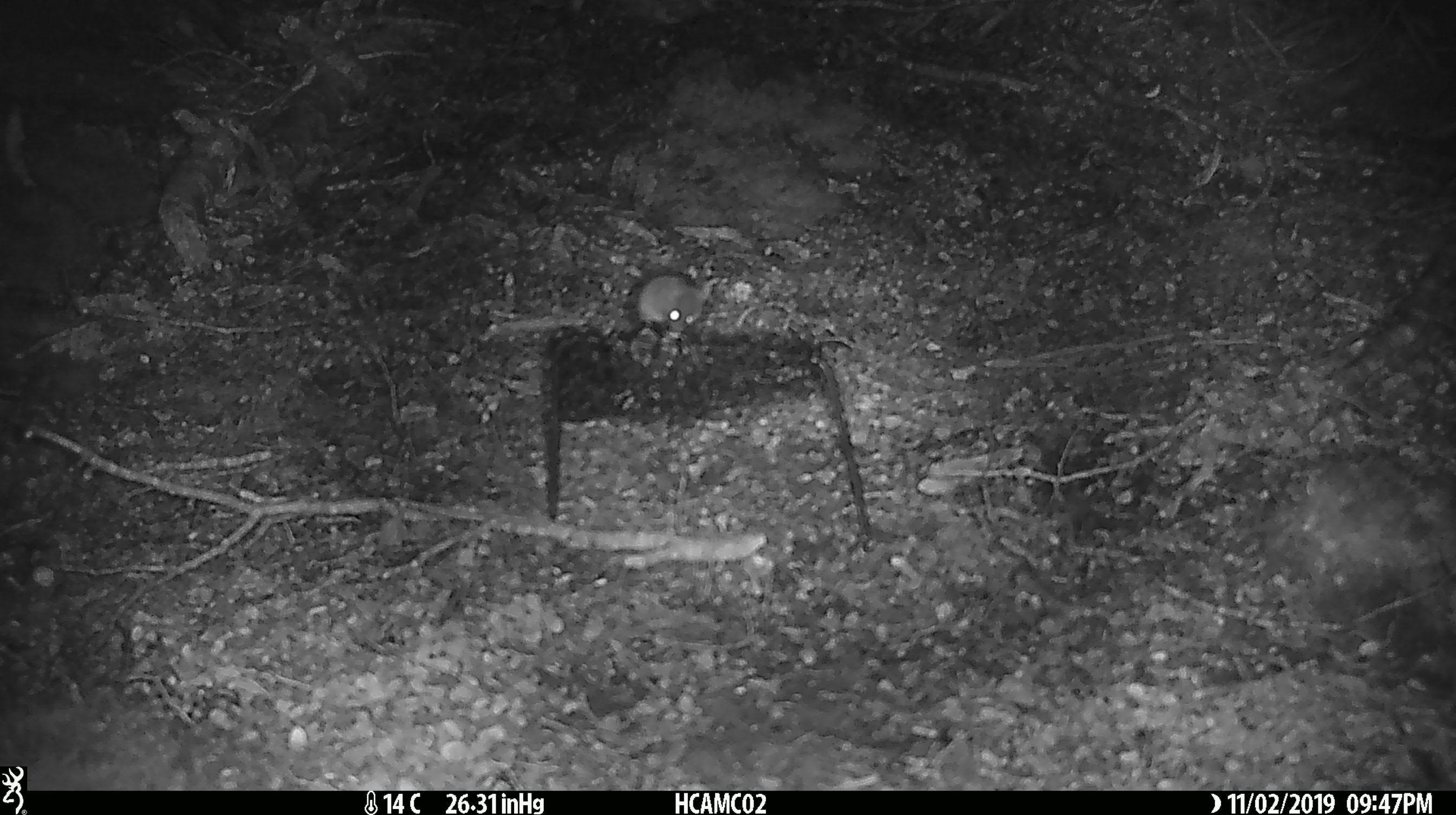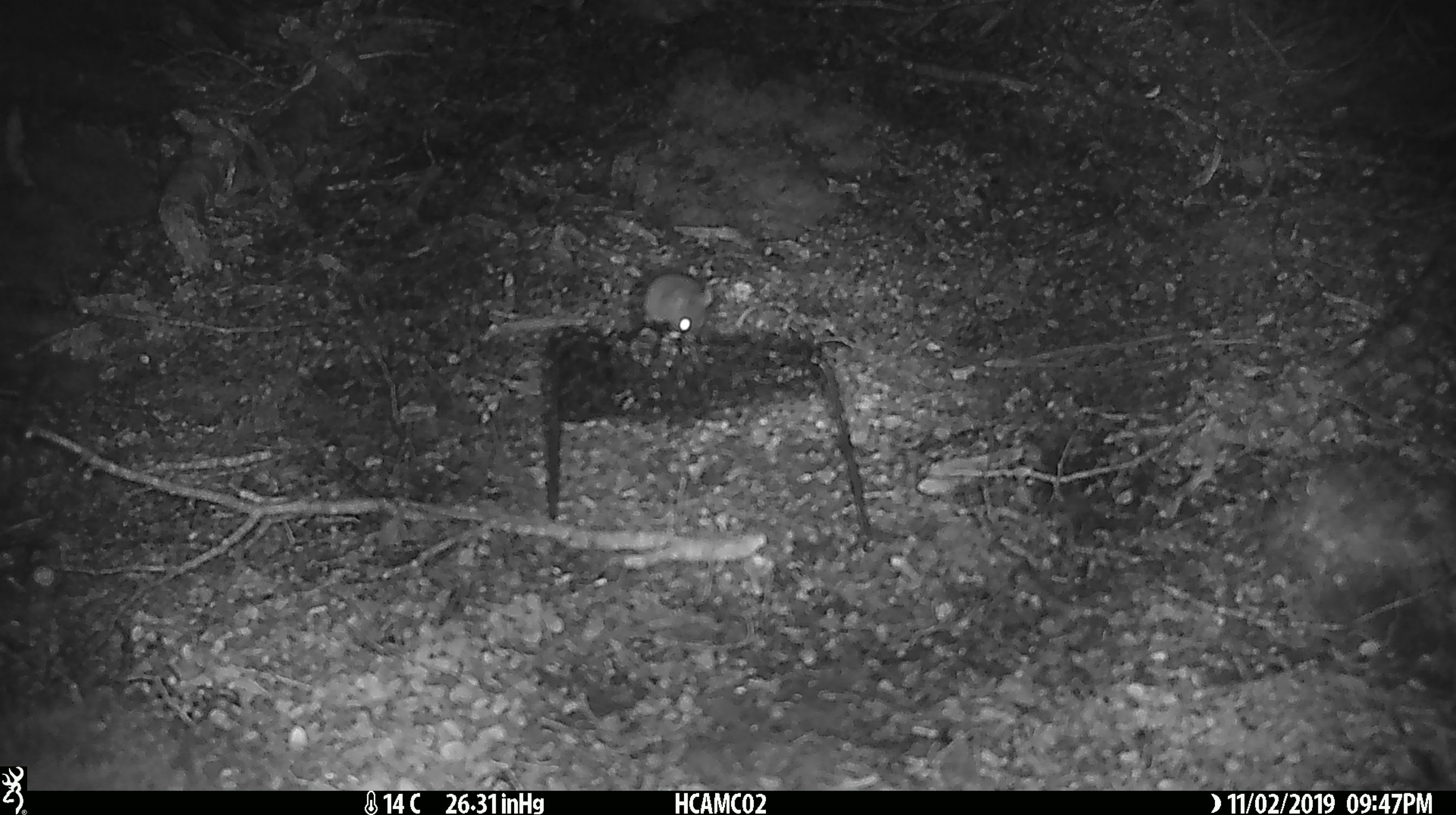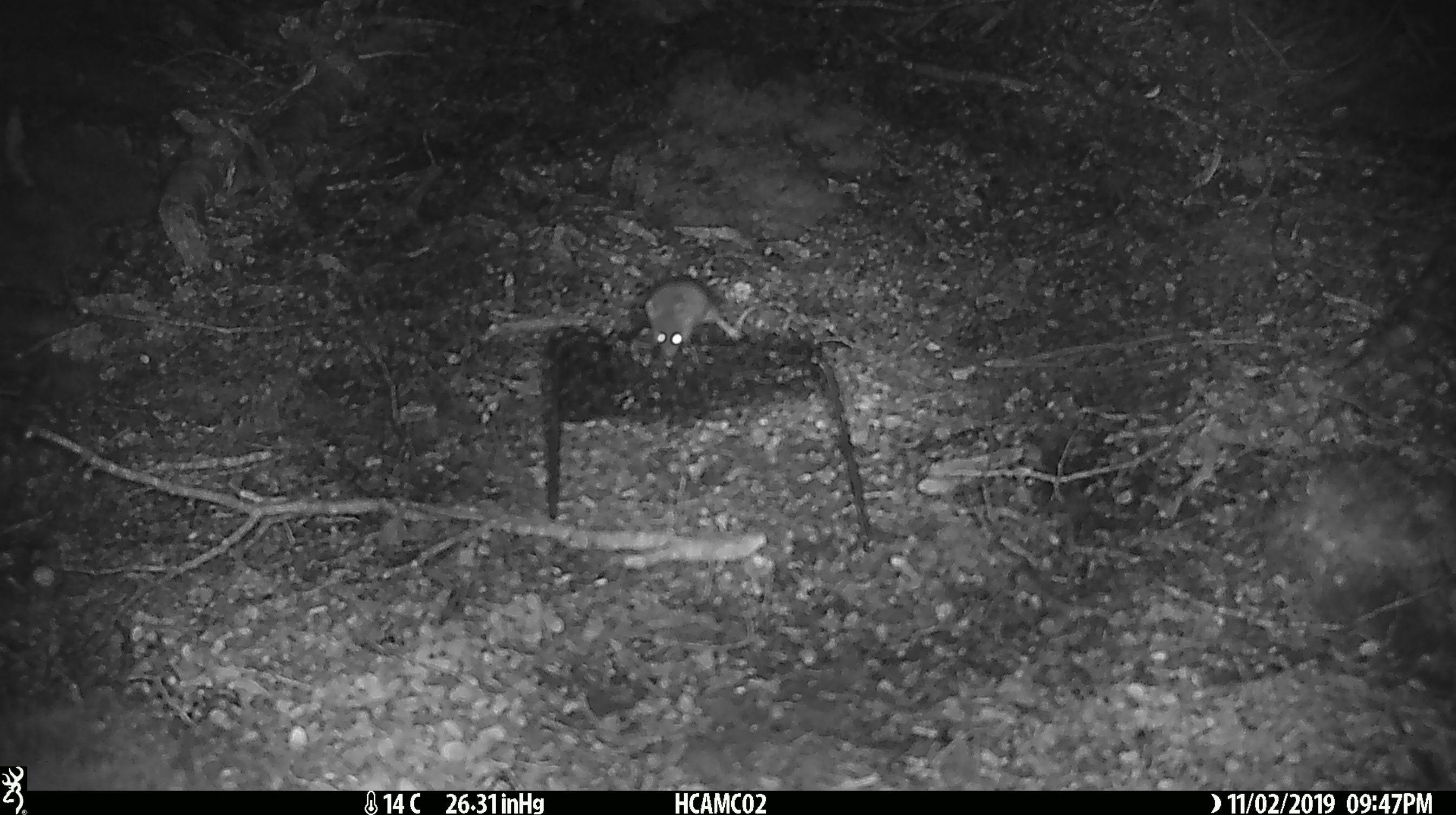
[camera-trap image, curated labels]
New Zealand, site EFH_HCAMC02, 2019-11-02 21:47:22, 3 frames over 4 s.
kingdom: Animalia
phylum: Chordata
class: Mammalia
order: Rodentia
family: Muridae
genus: Mus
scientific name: Mus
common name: mouse